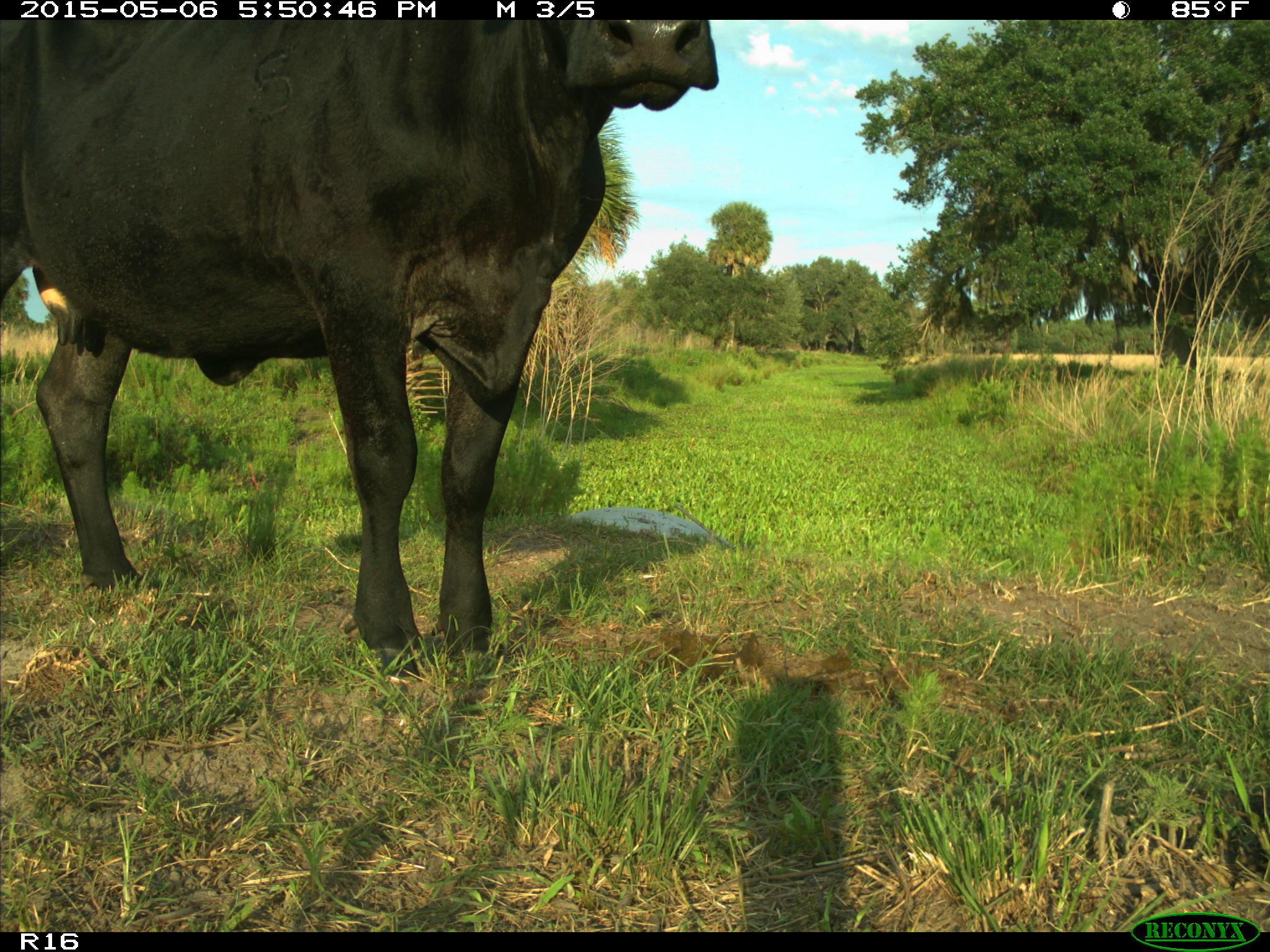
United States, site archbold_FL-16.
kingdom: Animalia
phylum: Chordata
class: Mammalia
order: Artiodactyla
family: Bovidae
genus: Bos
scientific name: Bos taurus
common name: domestic cow